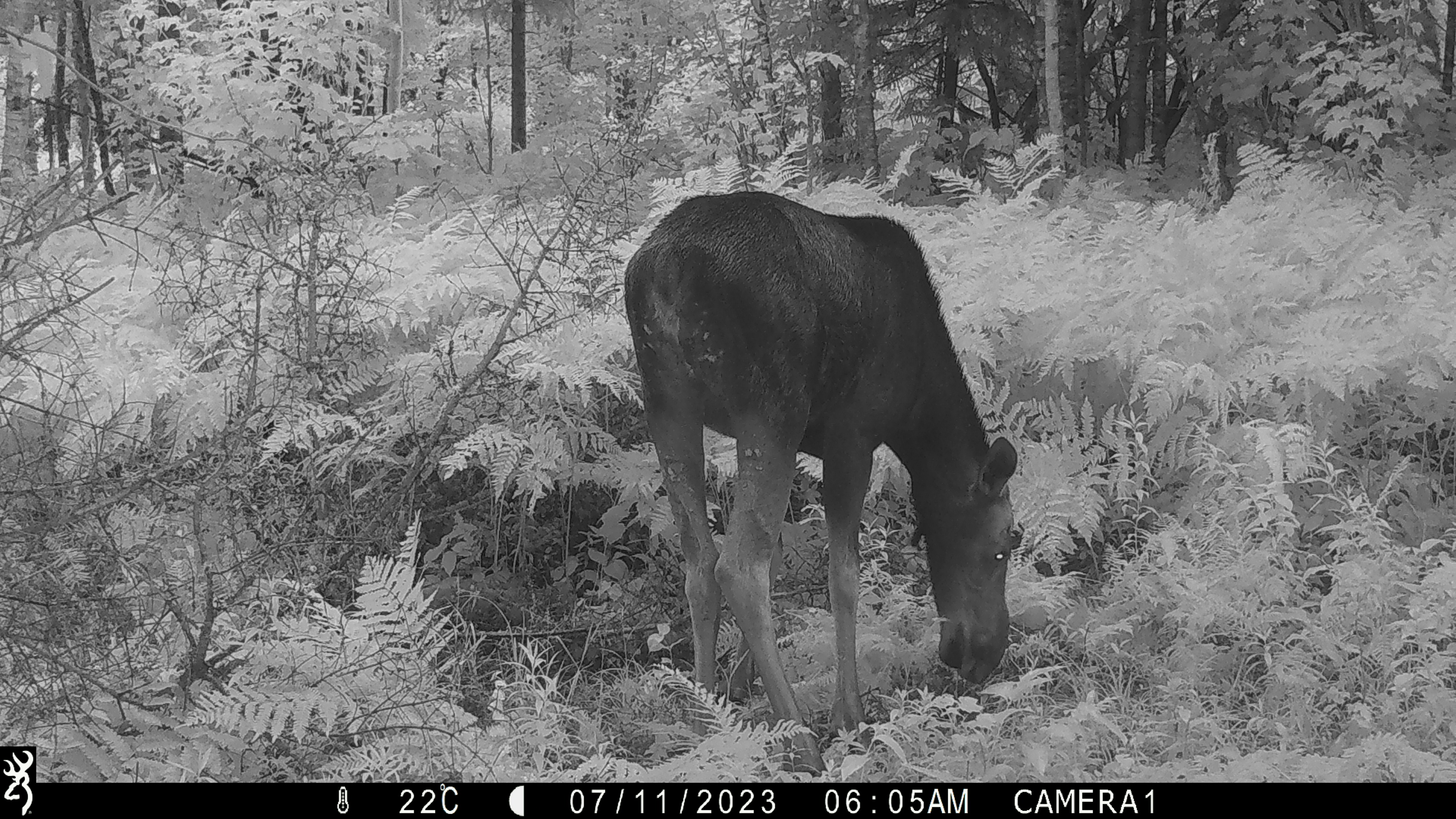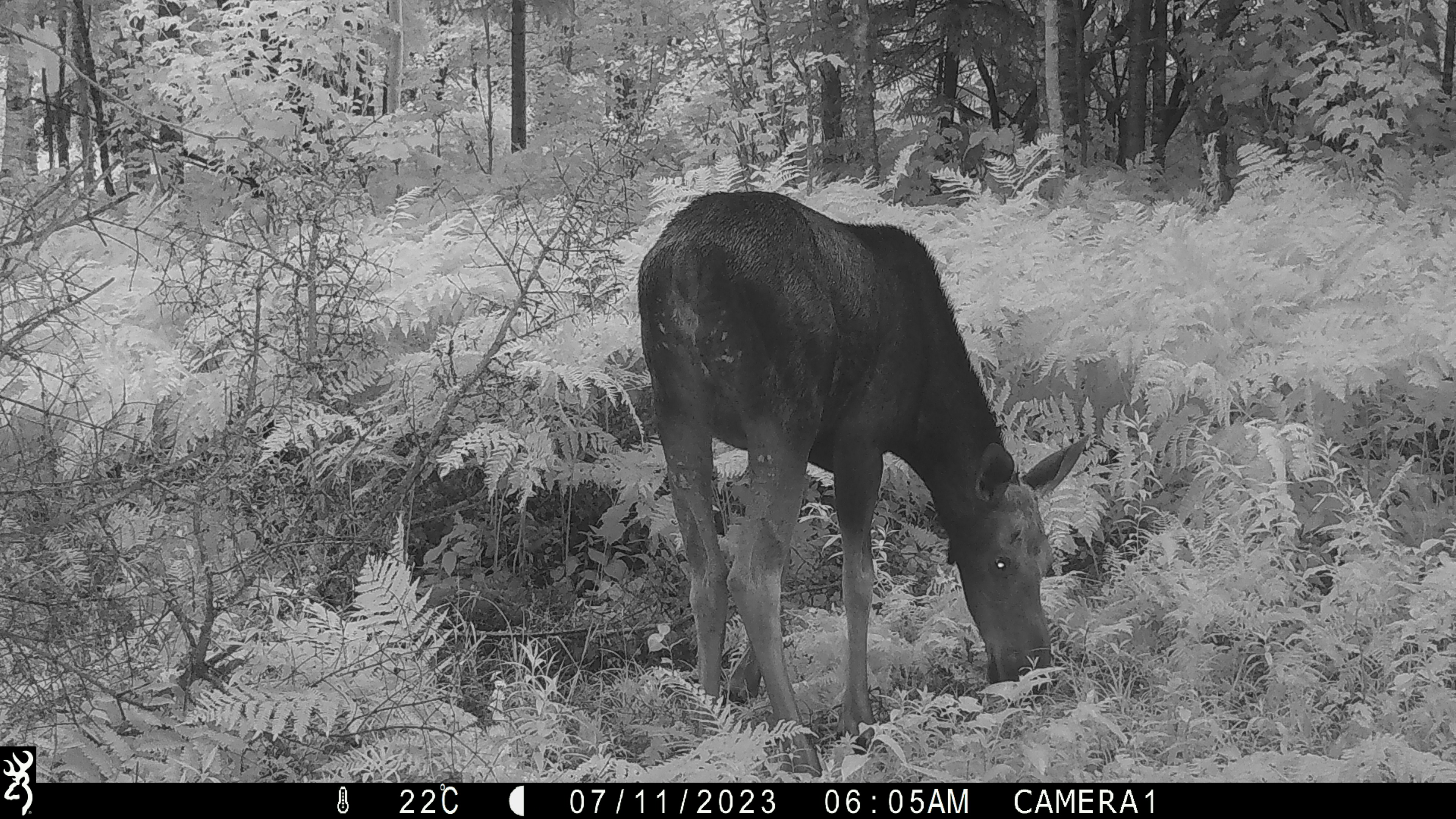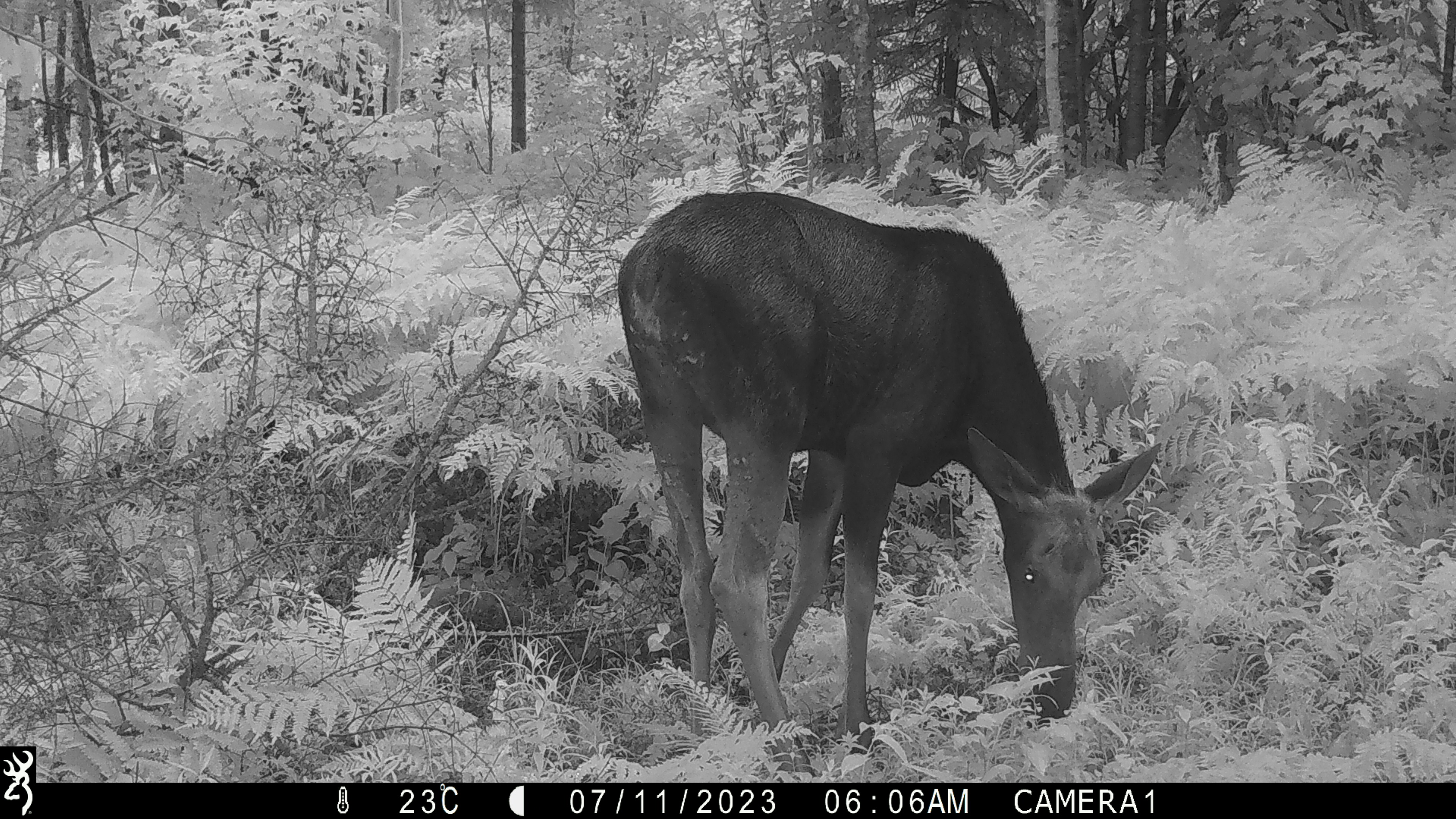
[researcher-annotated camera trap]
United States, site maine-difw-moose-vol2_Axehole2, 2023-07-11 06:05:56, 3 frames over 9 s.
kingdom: Animalia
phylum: Chordata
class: Mammalia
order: Artiodactyla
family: Cervidae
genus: Alces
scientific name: Alces alces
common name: moose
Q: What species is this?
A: Moose (Alces alces).